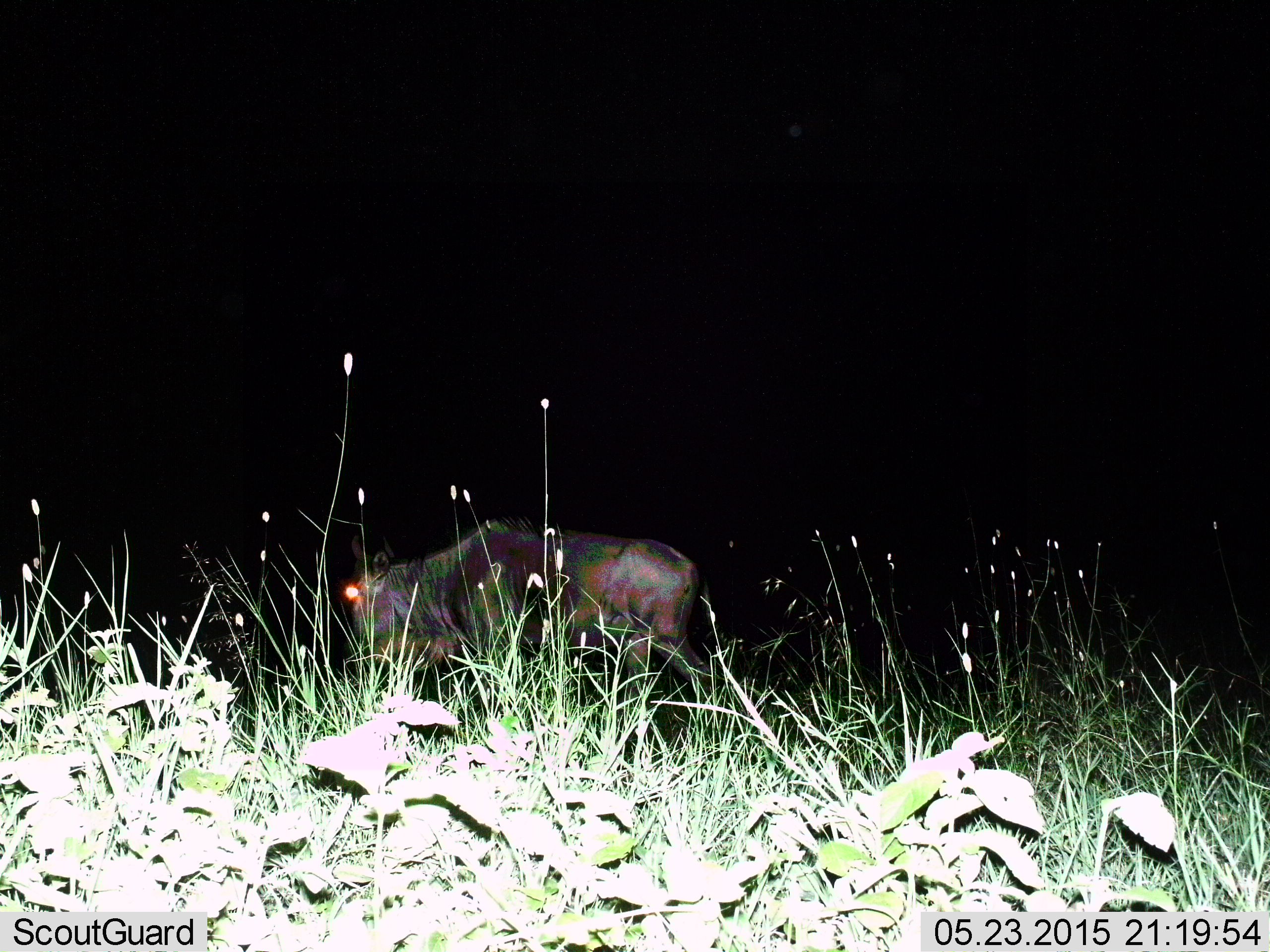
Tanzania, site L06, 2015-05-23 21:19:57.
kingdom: Animalia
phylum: Chordata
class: Mammalia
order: Artiodactyla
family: Bovidae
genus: Connochaetes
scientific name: Connochaetes taurinus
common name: blue wildebeest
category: wildebeest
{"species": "wildebeest (blue wildebeest) (Connochaetes taurinus)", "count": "1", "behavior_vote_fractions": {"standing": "40%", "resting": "0%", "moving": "50%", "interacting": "0%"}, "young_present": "0%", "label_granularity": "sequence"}